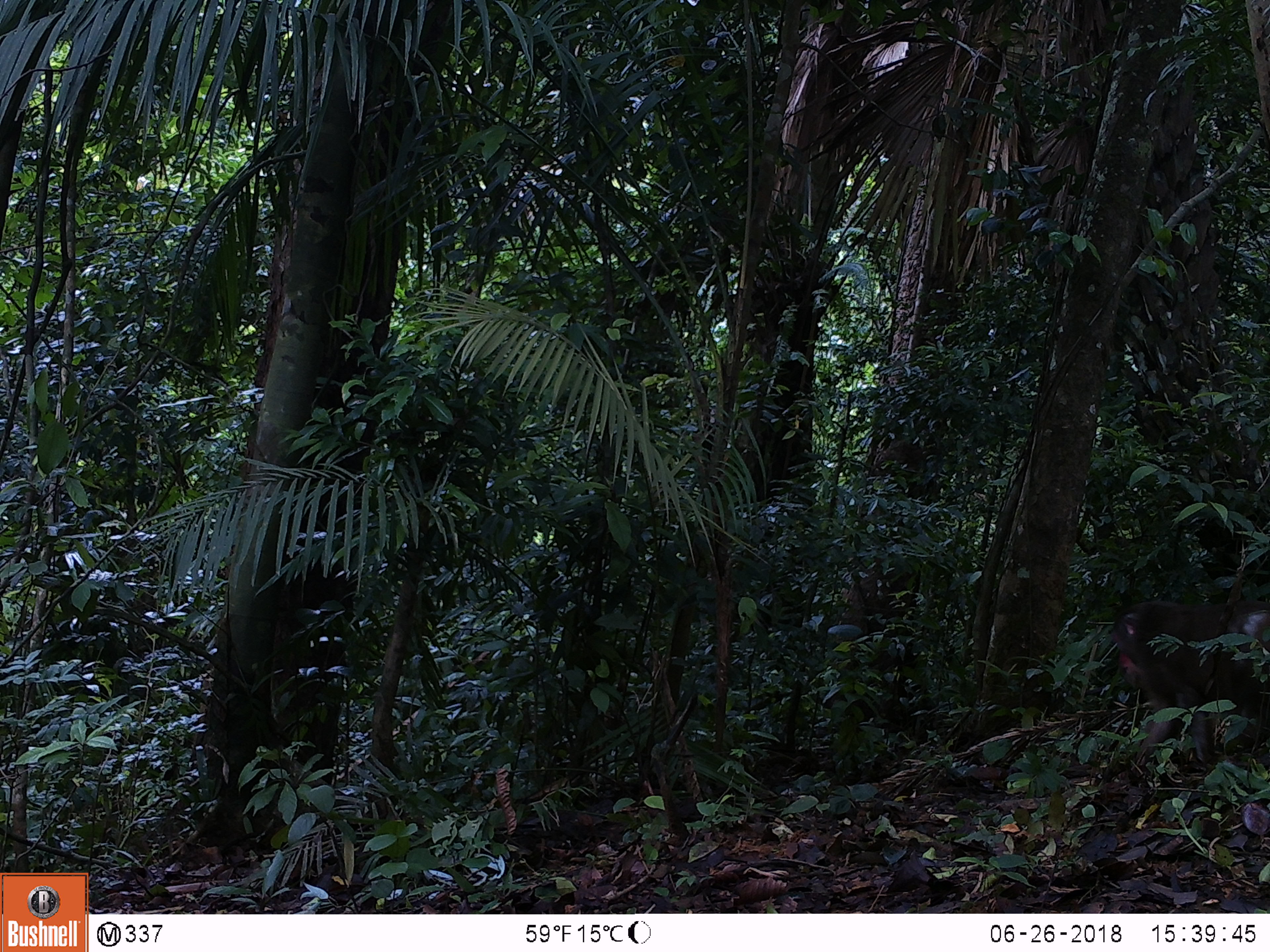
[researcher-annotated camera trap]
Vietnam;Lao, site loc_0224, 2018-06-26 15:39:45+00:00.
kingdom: Animalia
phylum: Chordata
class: Mammalia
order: Primates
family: Cercopithecidae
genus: Macaca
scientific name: Macaca arctoides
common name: stump-tailed macaque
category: stump tailed macaque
Stump tailed macaque (stump-tailed macaque) (Macaca arctoides). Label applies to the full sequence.